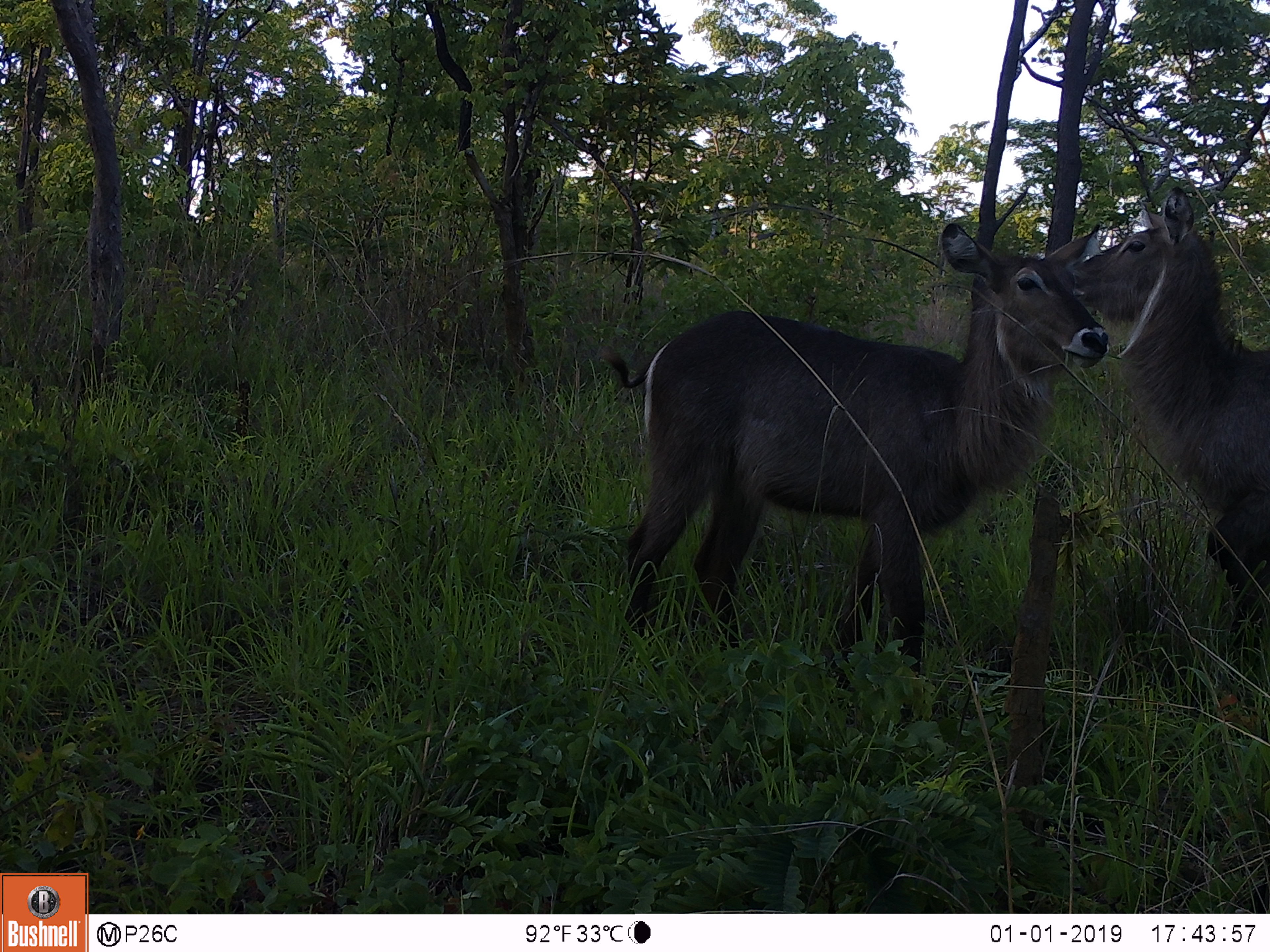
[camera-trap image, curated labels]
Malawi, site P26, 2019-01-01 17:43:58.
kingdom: Animalia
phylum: Chordata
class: Mammalia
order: Artiodactyla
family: Bovidae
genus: Kobus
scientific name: Kobus ellipsiprymnus ellipsiprymnus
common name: common waterbuck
Common waterbuck (Kobus ellipsiprymnus ellipsiprymnus), count 2.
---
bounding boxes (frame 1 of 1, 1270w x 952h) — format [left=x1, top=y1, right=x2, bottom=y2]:
common waterbuck: [left=609, top=222, right=1108, bottom=631]; [left=1074, top=185, right=1262, bottom=579]